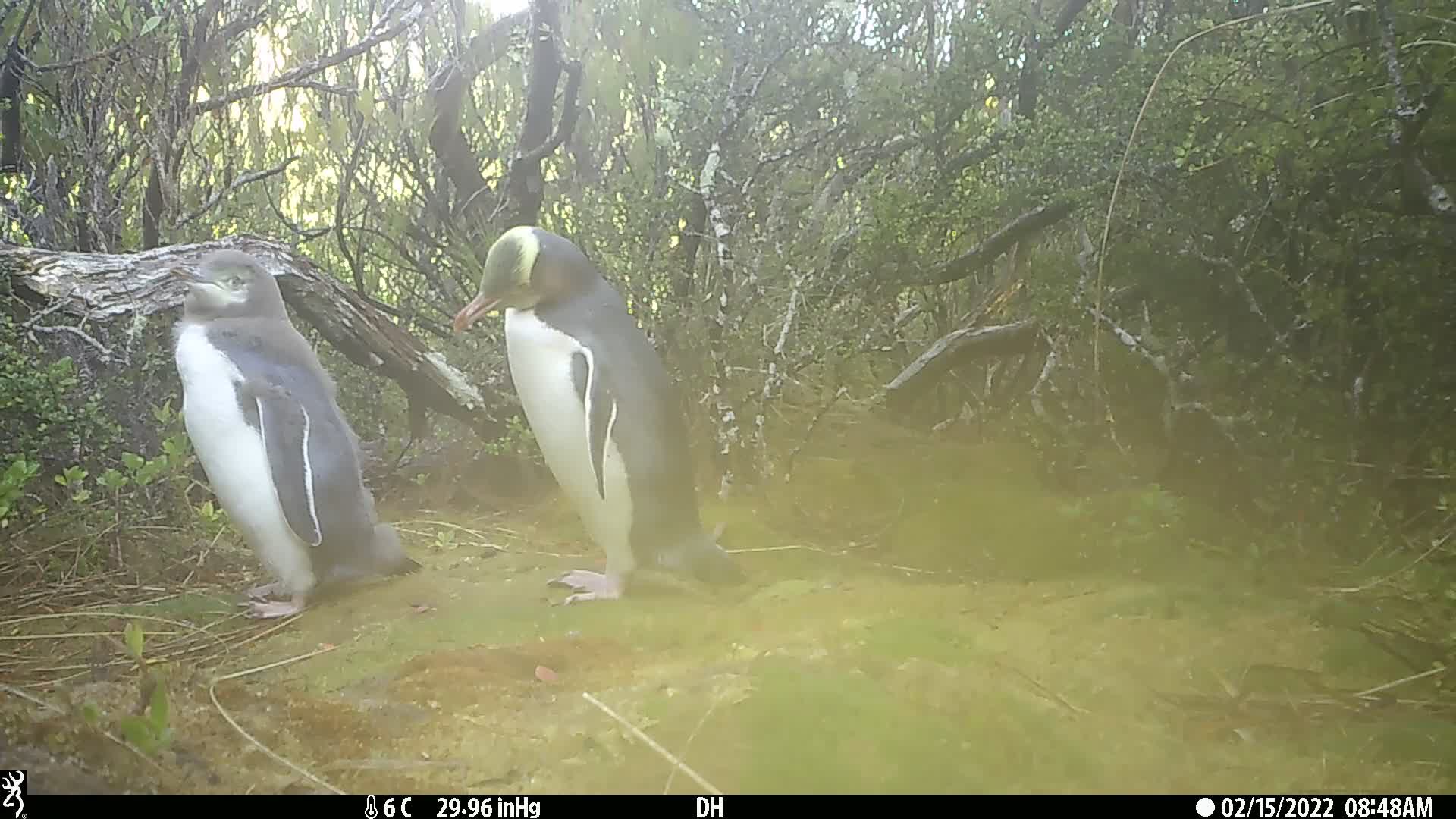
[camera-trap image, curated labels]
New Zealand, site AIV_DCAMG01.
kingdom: Animalia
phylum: Chordata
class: Aves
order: Sphenisciformes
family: Spheniscidae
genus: Megadyptes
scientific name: Megadyptes antipodes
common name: yellow-eyed penguin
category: yellow eyed penguin